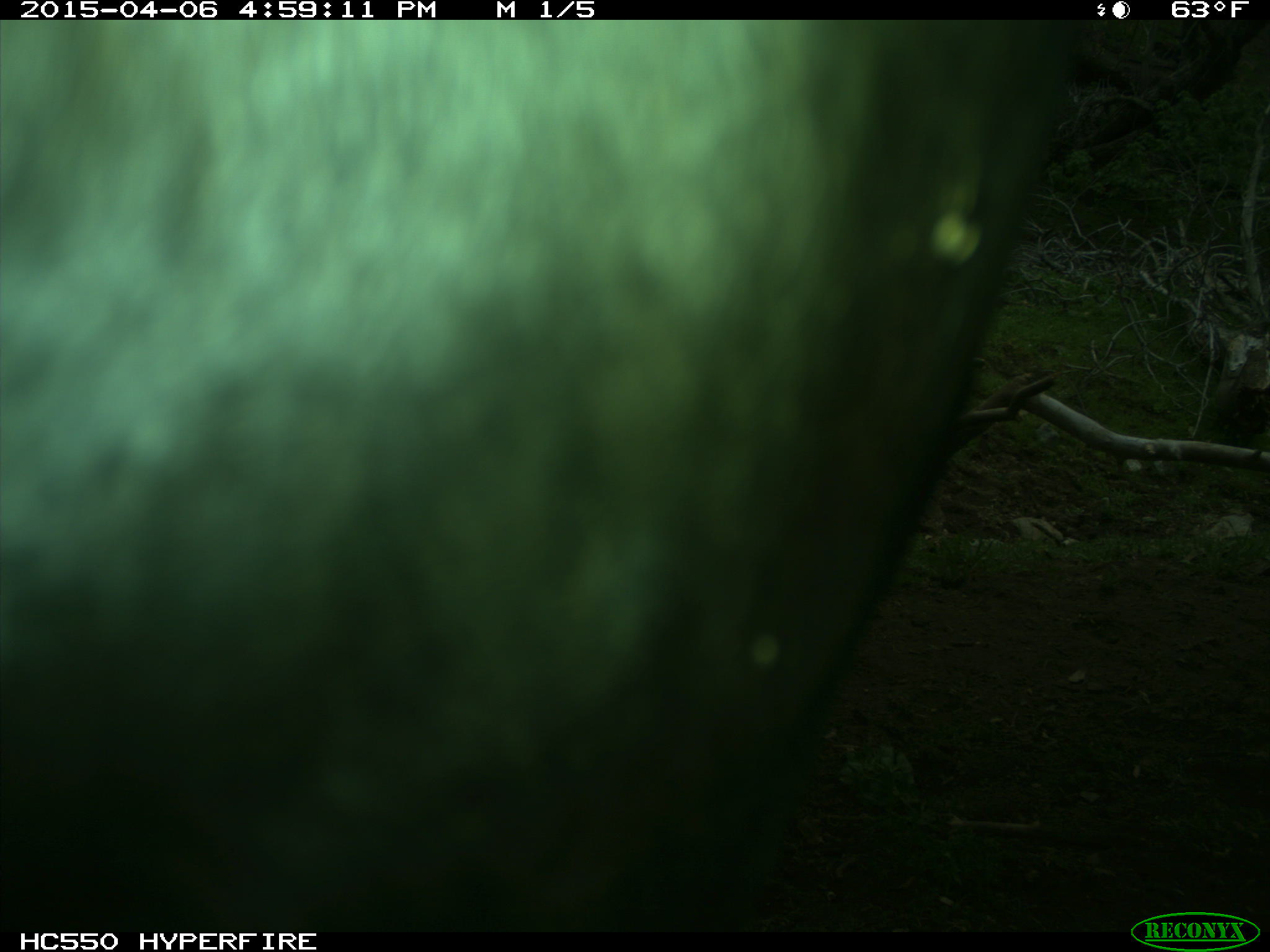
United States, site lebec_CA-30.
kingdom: Animalia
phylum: Chordata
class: Mammalia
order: Artiodactyla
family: Bovidae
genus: Bos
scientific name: Bos taurus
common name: domestic cow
Bos taurus (domestic cow).